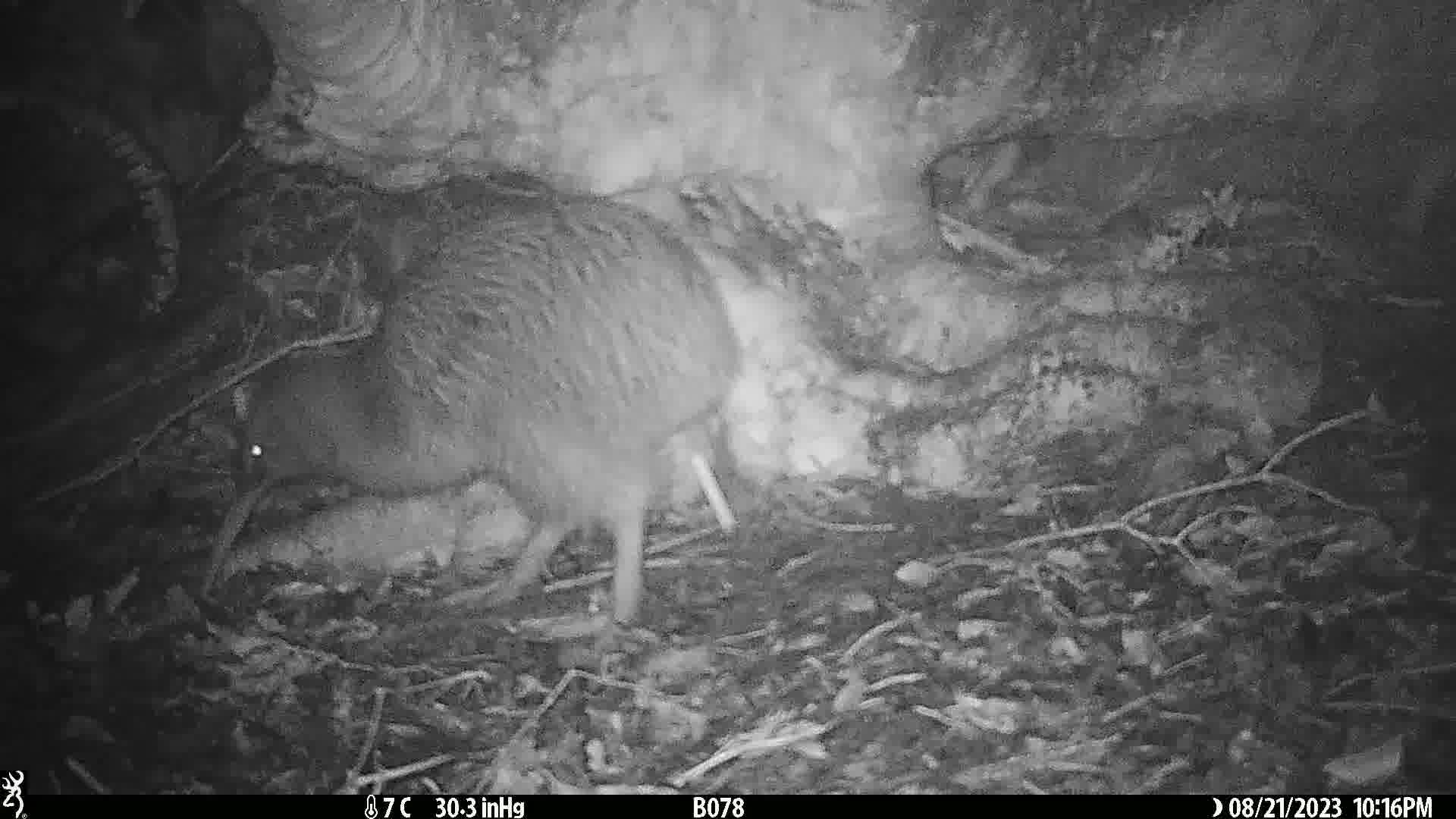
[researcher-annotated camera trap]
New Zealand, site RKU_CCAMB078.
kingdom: Animalia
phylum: Chordata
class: Aves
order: Apterygiformes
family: Apterygidae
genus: Apteryx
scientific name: Apteryx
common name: kiwi